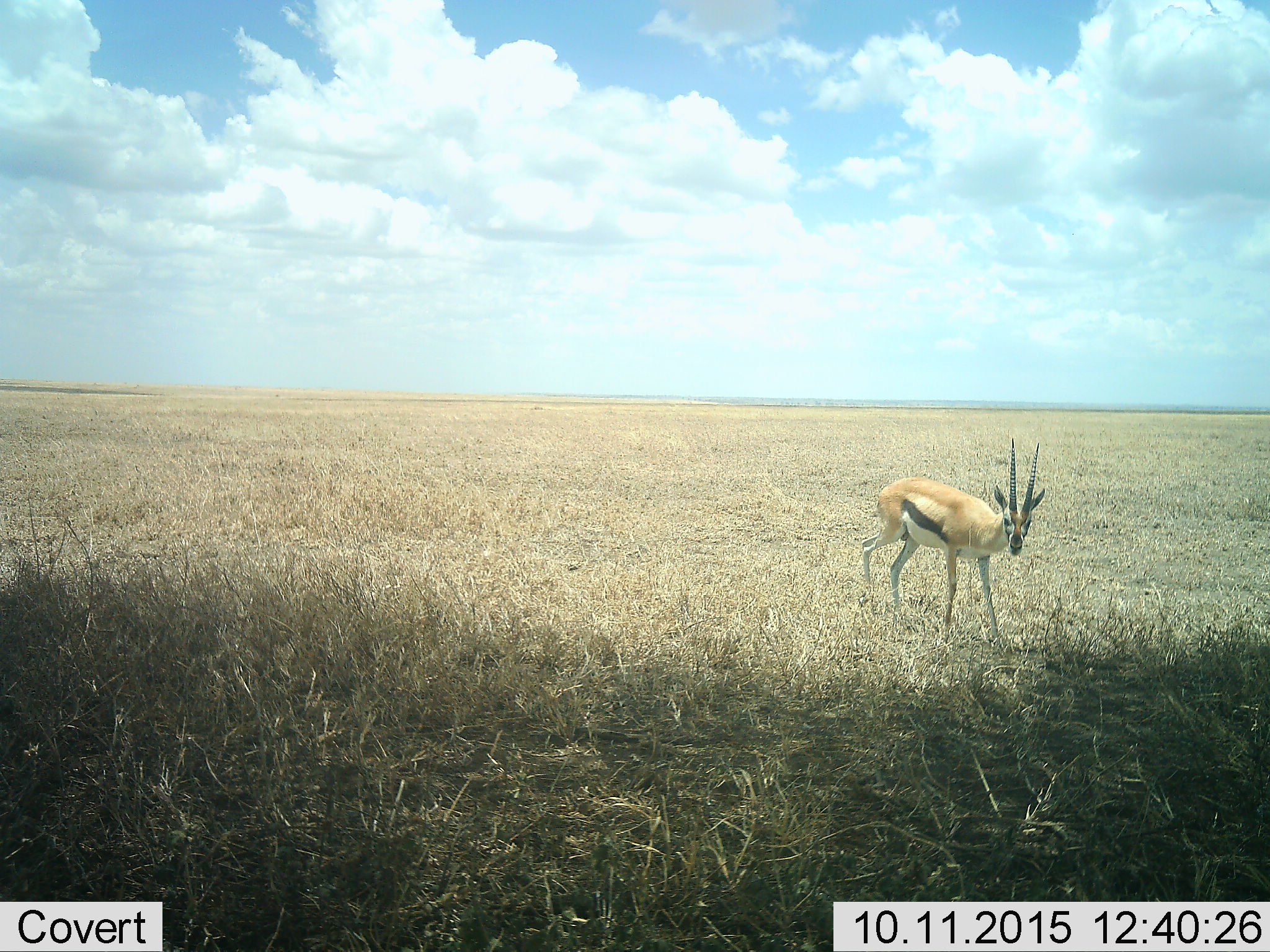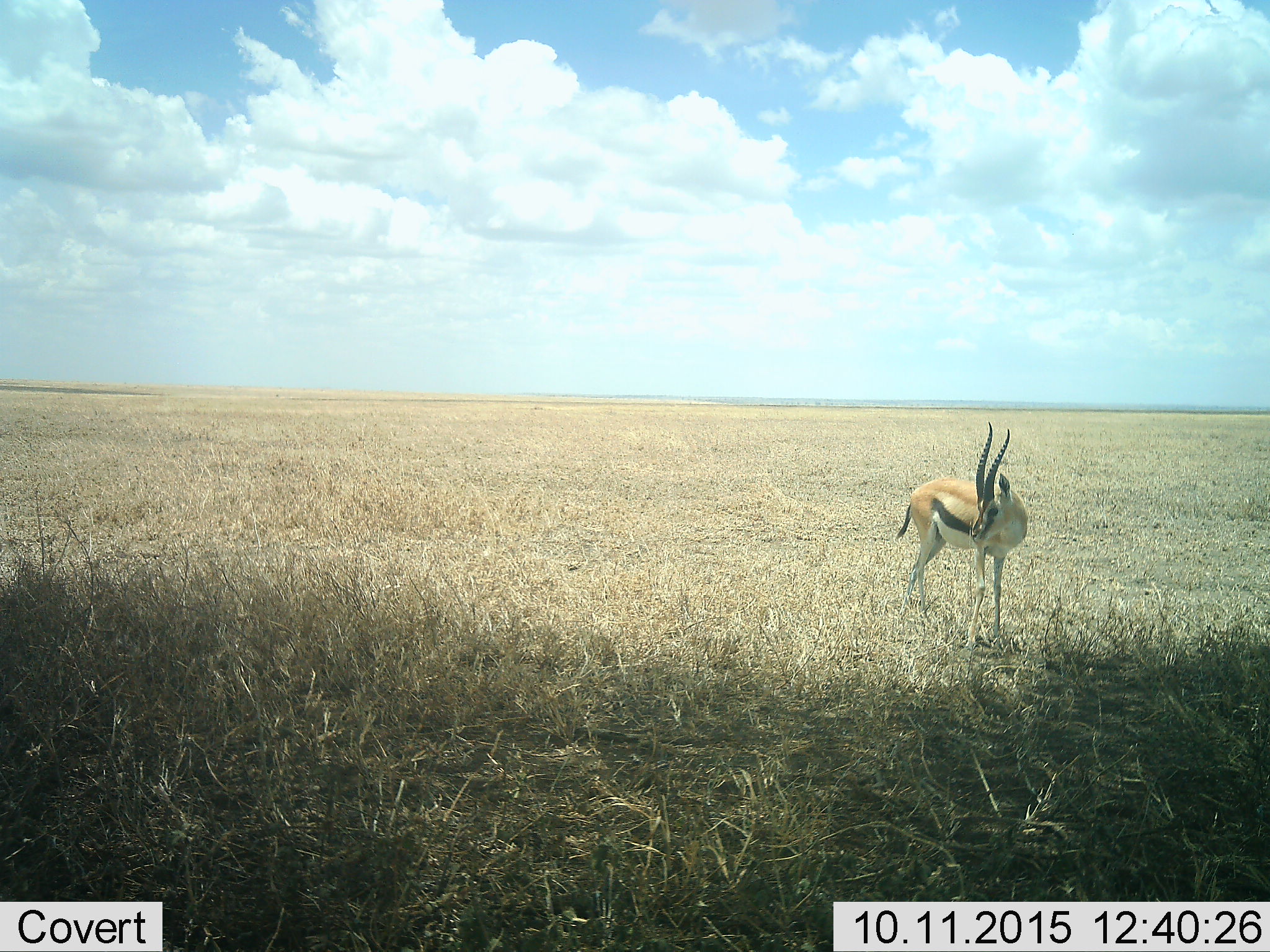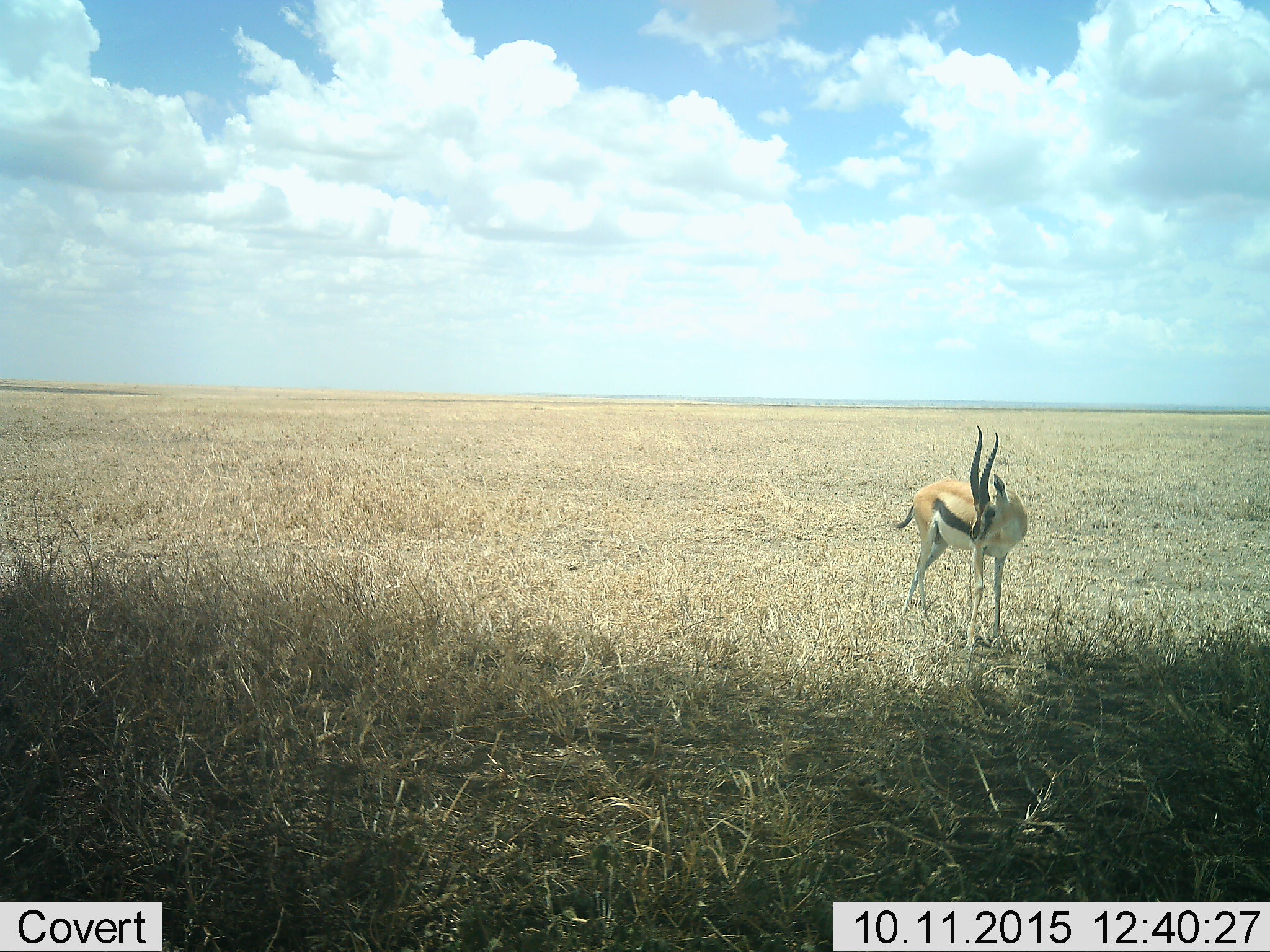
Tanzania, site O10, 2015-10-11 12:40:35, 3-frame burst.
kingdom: Animalia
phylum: Chordata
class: Mammalia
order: Artiodactyla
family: Bovidae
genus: Eudorcas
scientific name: Eudorcas thomsonii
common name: thomson's gazelle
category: gazellethomsons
Gazellethomsons (thomson's gazelle) (Eudorcas thomsonii), count 1. Behavior (volunteer vote fractions): standing 67%, resting 11%, moving 56%, interacting 0%. Young present (vote fraction): 0%. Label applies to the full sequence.